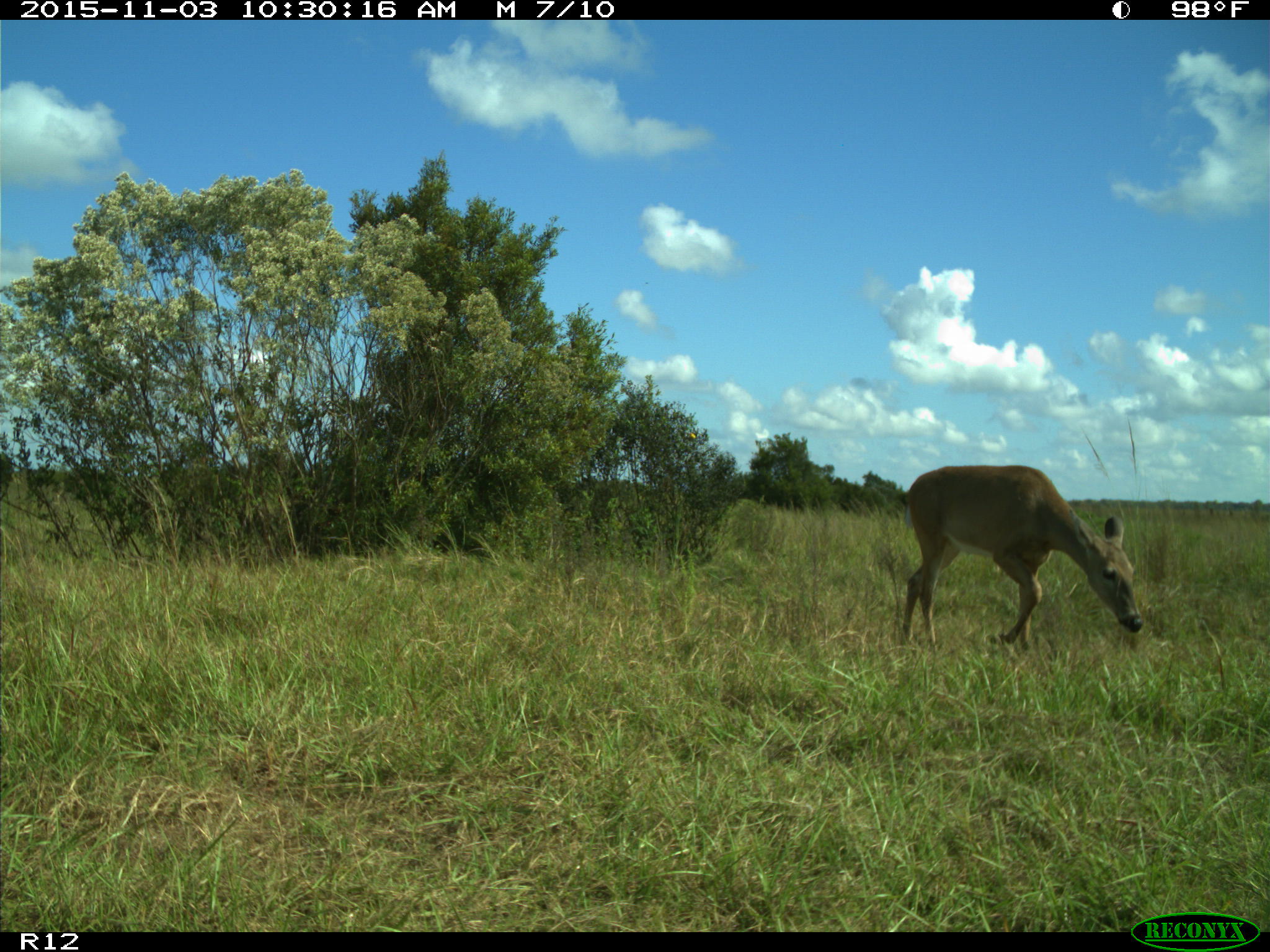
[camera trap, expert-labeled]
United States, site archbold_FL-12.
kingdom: Animalia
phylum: Chordata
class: Mammalia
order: Artiodactyla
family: Cervidae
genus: Odocoileus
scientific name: Odocoileus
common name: deer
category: unidentified deer